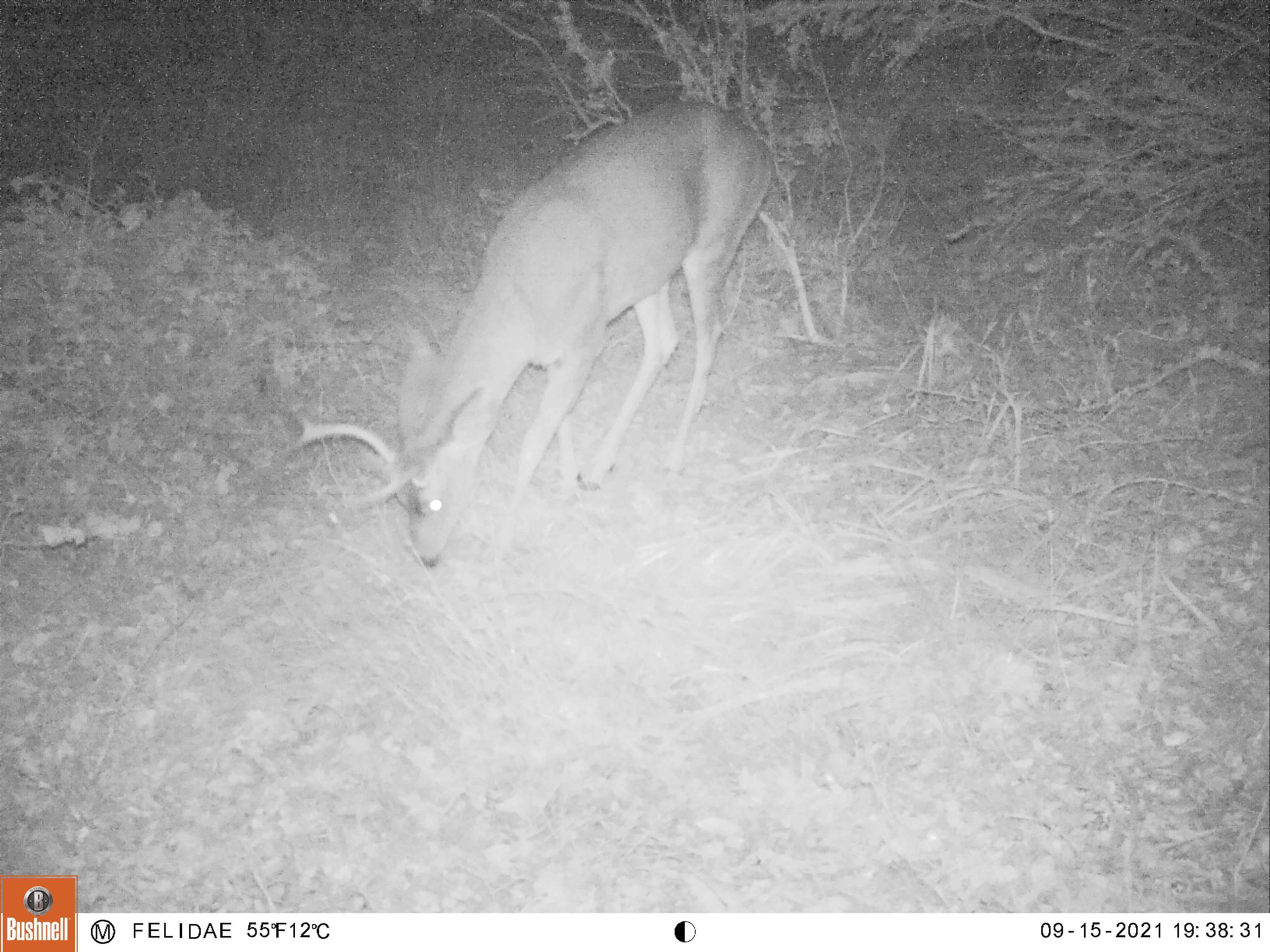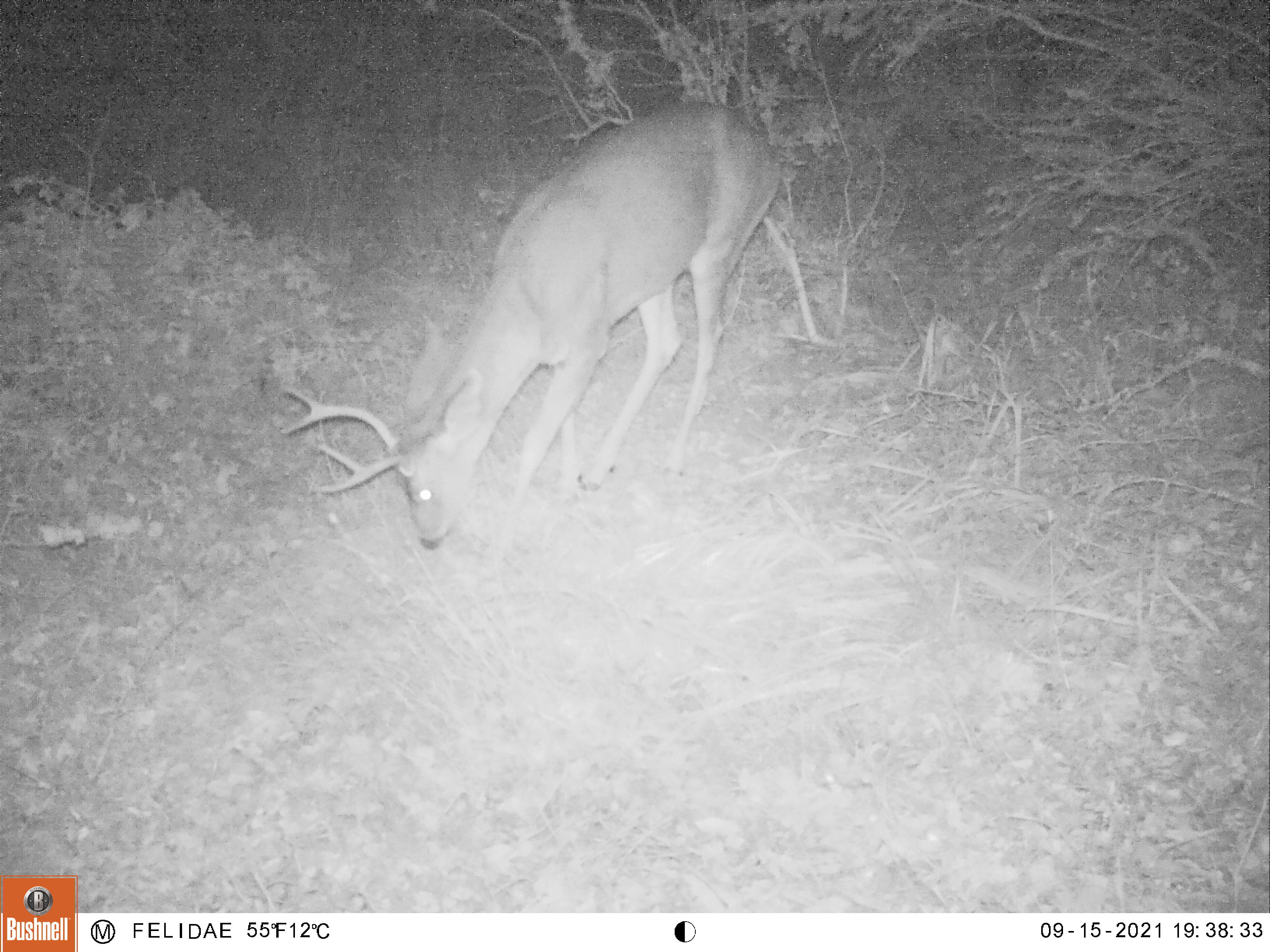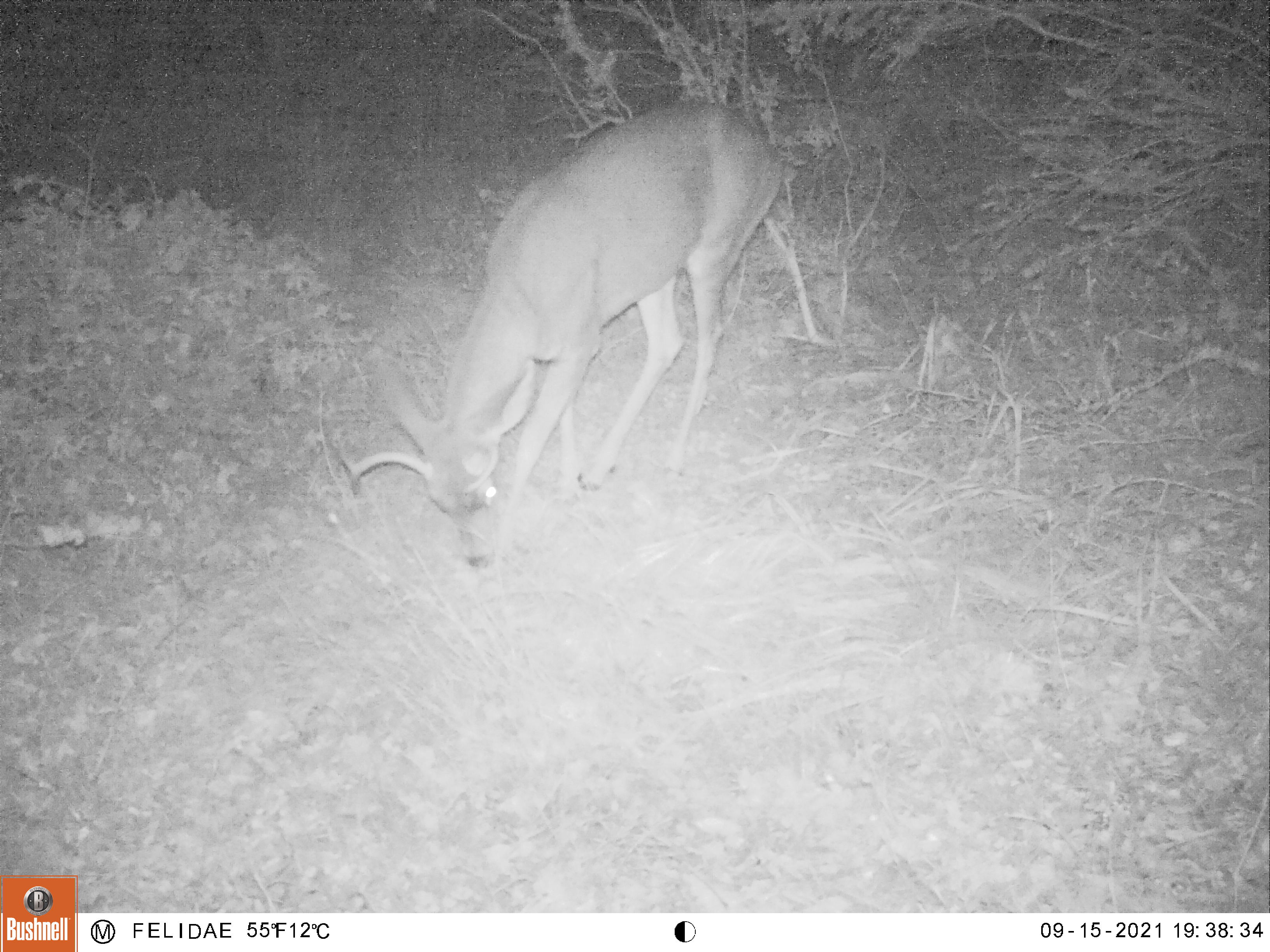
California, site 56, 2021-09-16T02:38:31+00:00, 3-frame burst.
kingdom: Animalia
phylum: Chordata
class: Mammalia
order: Artiodactyla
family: Cervidae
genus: Odocoileus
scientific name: Odocoileus hemionus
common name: mule deer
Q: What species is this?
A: Mule deer (Odocoileus hemionus).